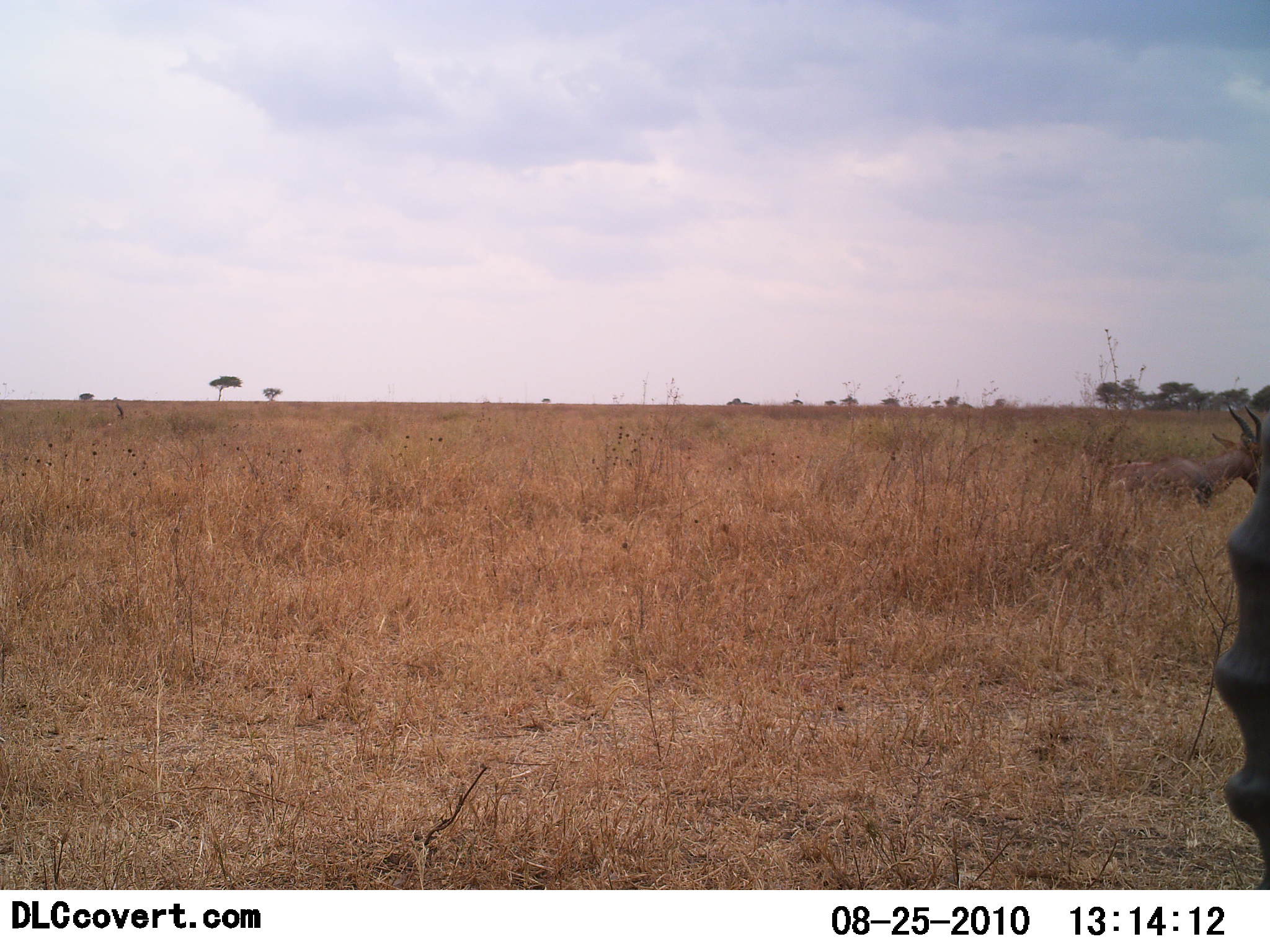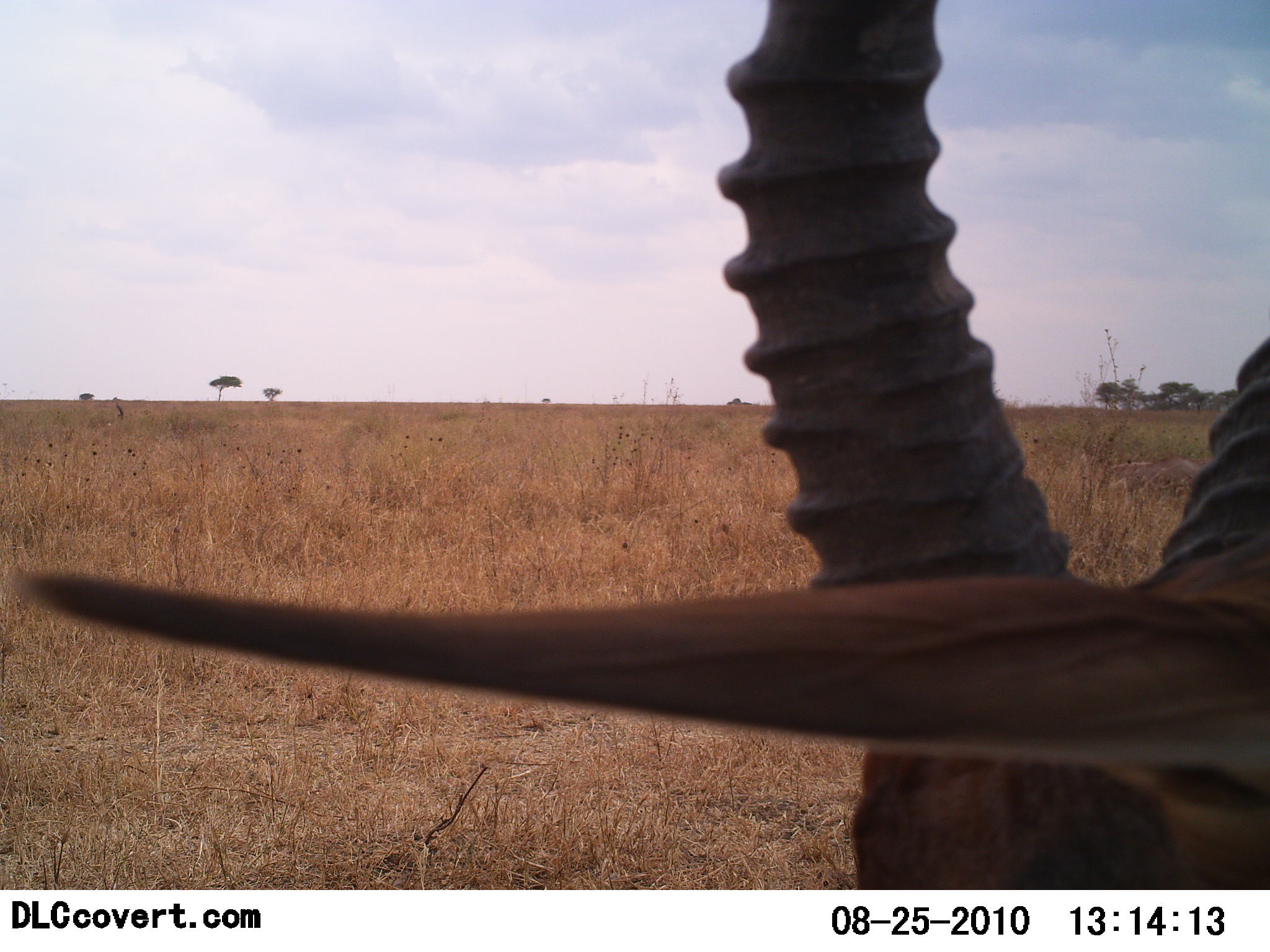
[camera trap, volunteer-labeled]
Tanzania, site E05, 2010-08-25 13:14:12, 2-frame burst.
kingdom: Animalia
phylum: Chordata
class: Mammalia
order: Artiodactyla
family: Bovidae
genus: Eudorcas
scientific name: Eudorcas thomsonii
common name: thomson's gazelle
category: gazellethomsons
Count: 1.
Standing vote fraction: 56%.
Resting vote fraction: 0%.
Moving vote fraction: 22%.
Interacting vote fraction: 0%.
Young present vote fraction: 0%.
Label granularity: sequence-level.